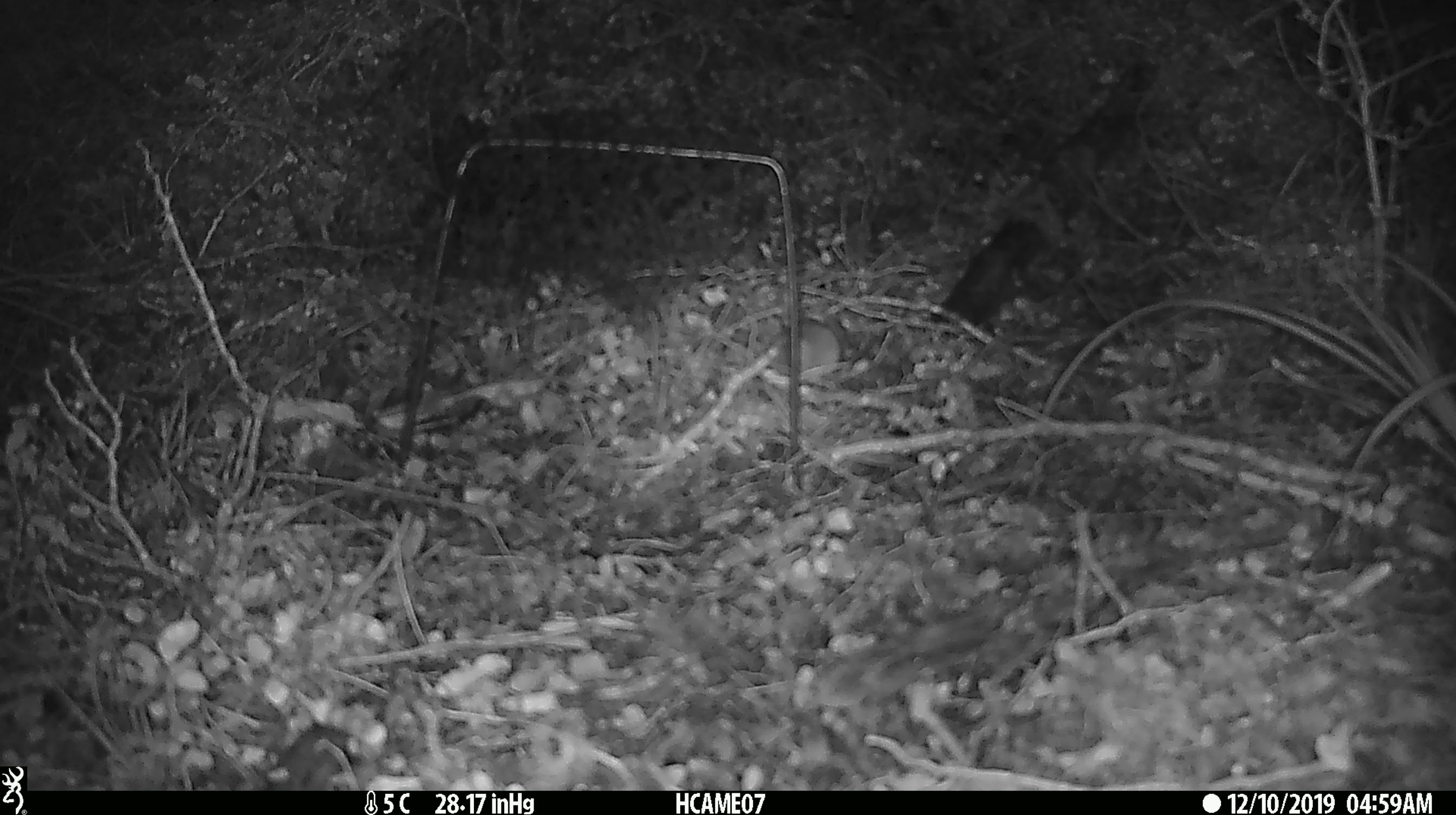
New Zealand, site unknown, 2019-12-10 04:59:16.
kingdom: Animalia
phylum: Chordata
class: Mammalia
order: Rodentia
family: Muridae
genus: Mus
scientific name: Mus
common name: mouse